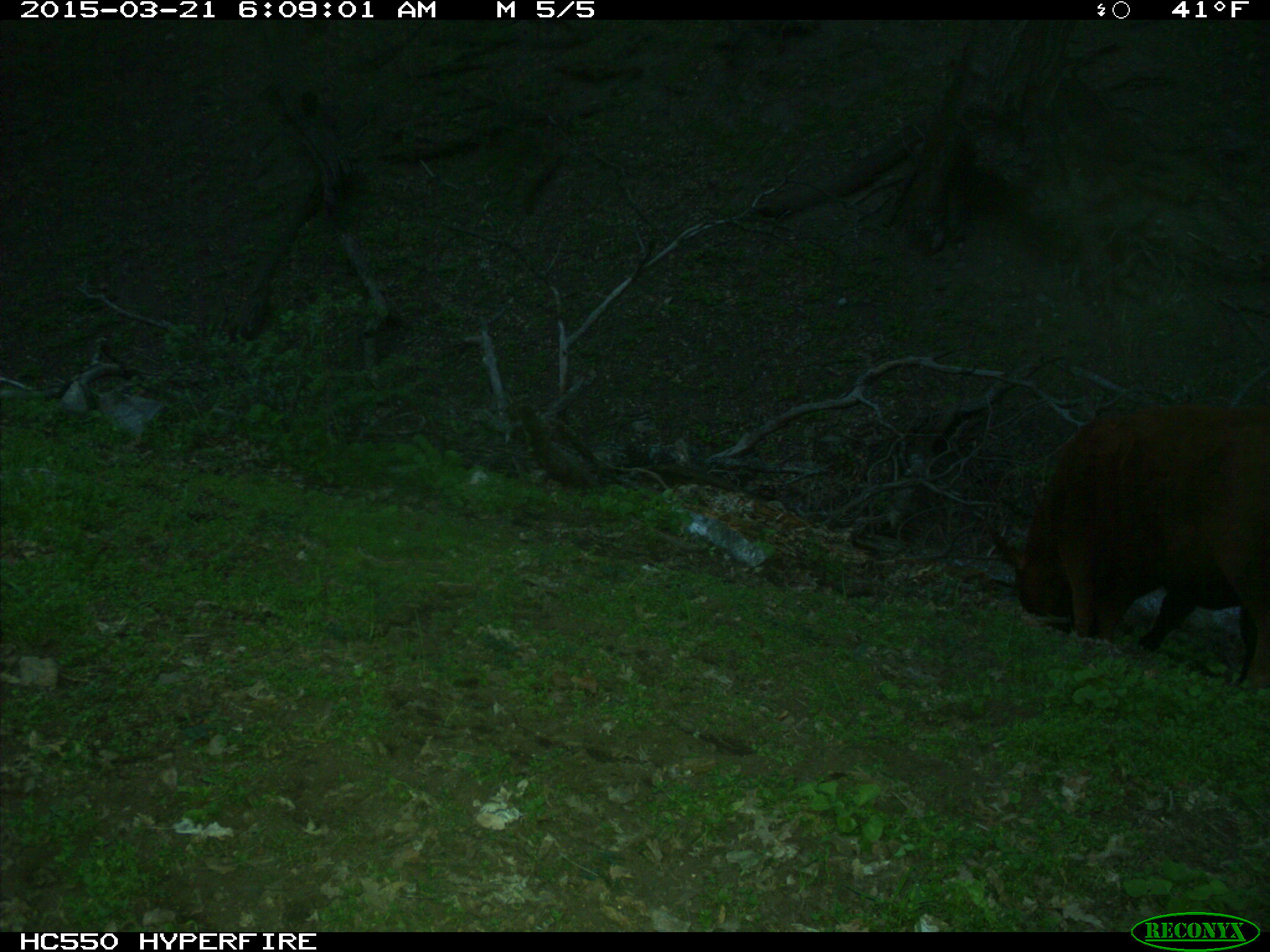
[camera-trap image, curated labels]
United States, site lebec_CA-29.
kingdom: Animalia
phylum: Chordata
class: Mammalia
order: Artiodactyla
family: Bovidae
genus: Bos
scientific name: Bos taurus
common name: domestic cow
Bos taurus (domestic cow).